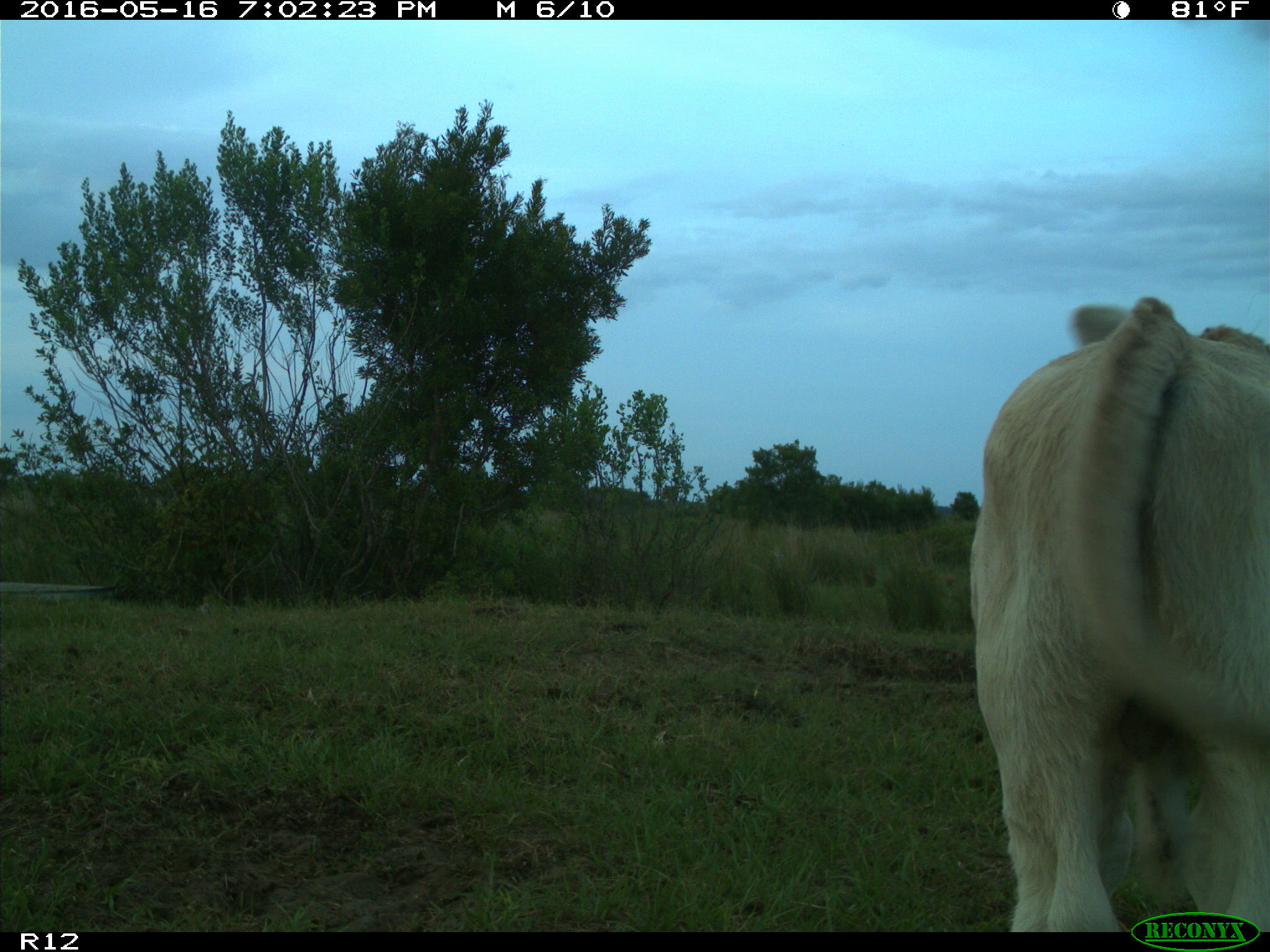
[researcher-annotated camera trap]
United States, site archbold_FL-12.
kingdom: Animalia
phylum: Chordata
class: Mammalia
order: Artiodactyla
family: Bovidae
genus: Bos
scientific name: Bos taurus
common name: domestic cow